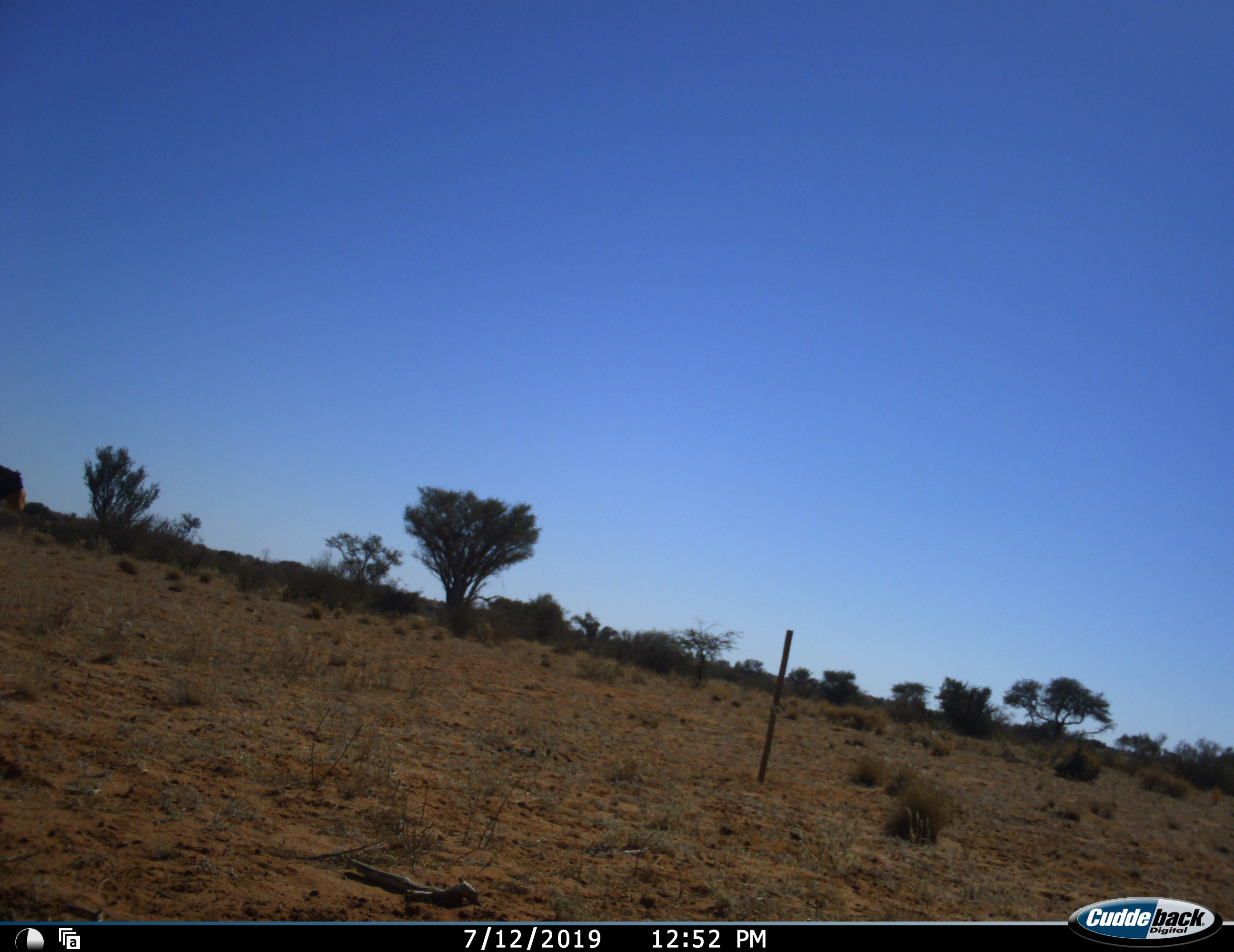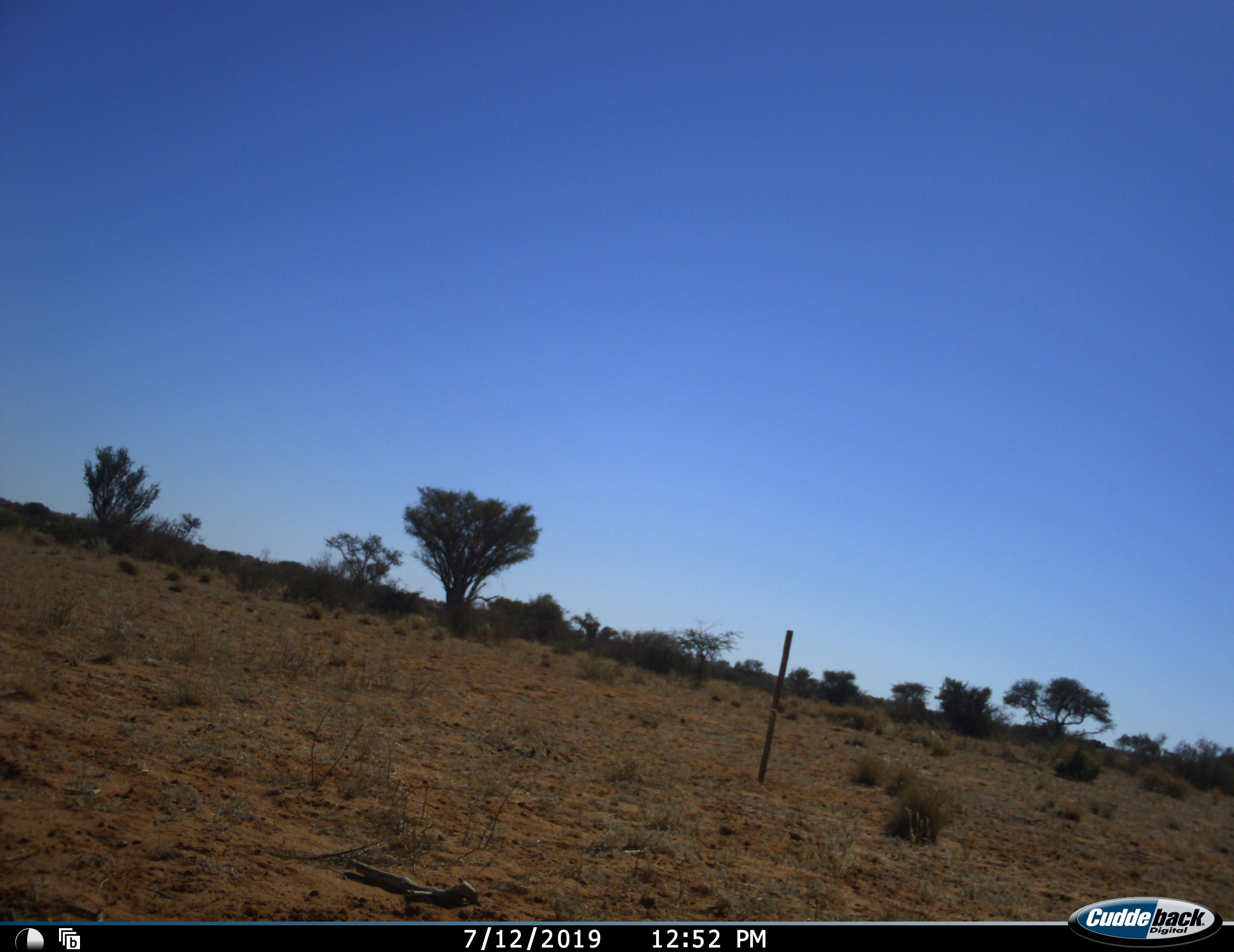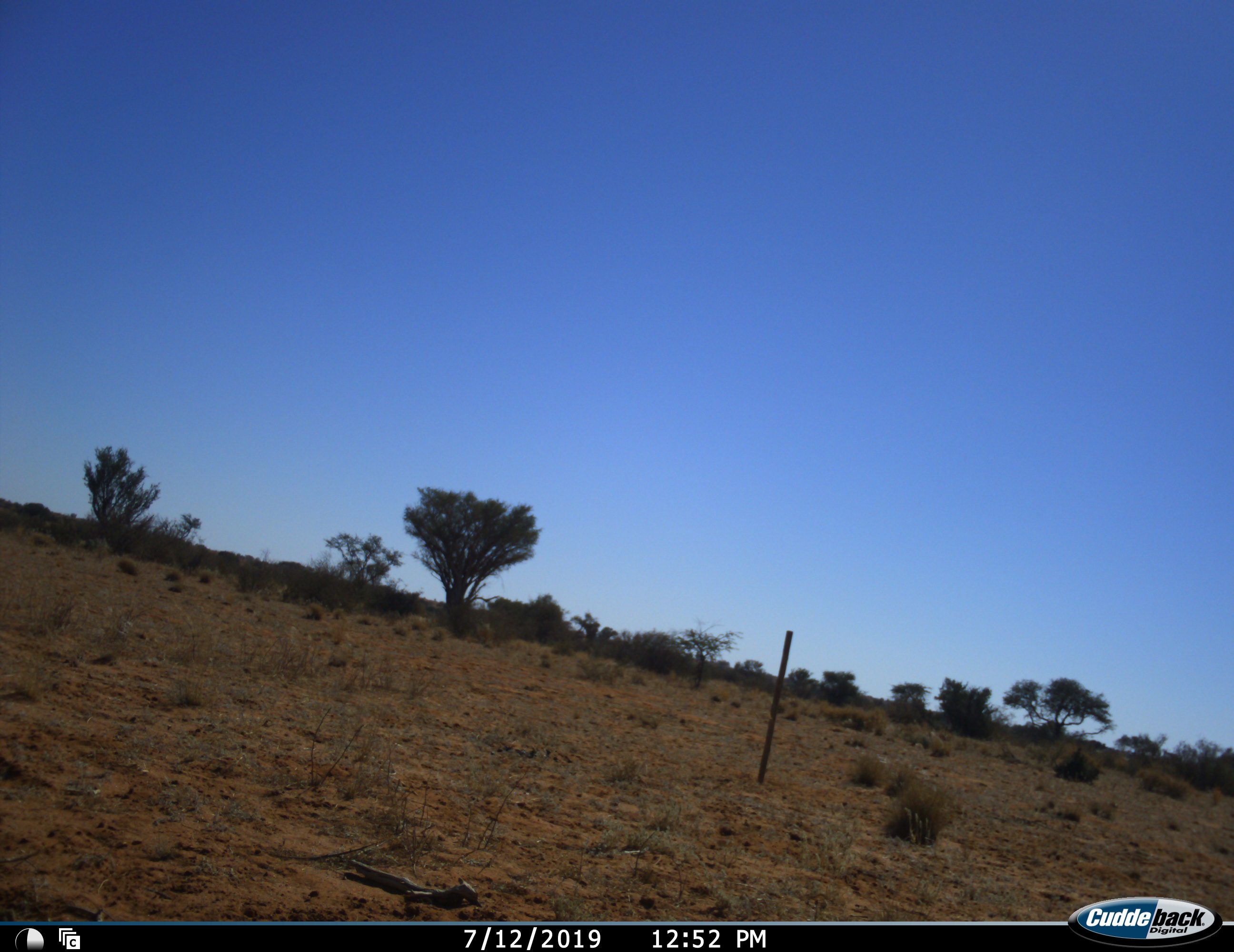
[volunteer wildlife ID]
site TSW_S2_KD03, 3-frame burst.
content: unidentified animal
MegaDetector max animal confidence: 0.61